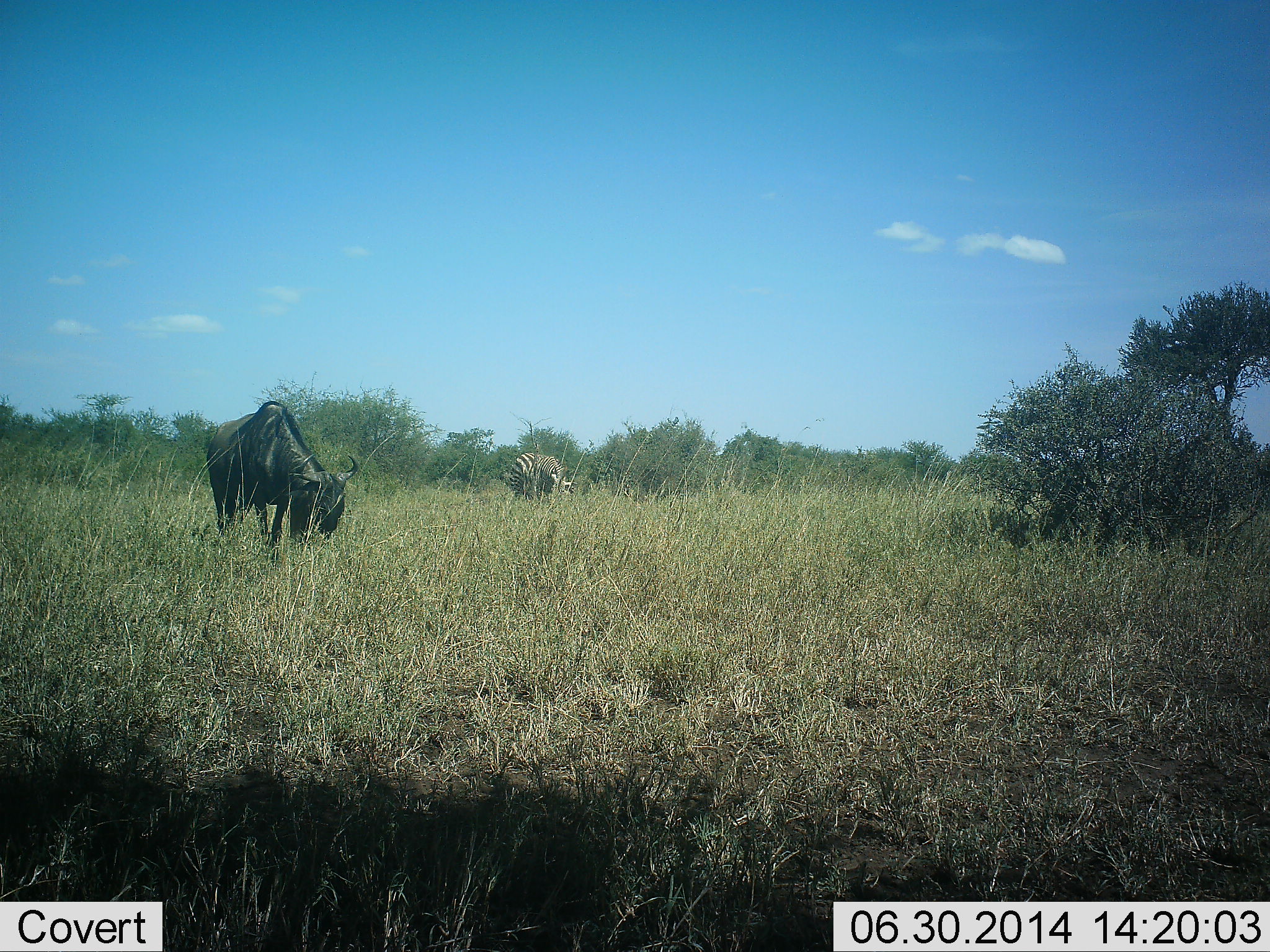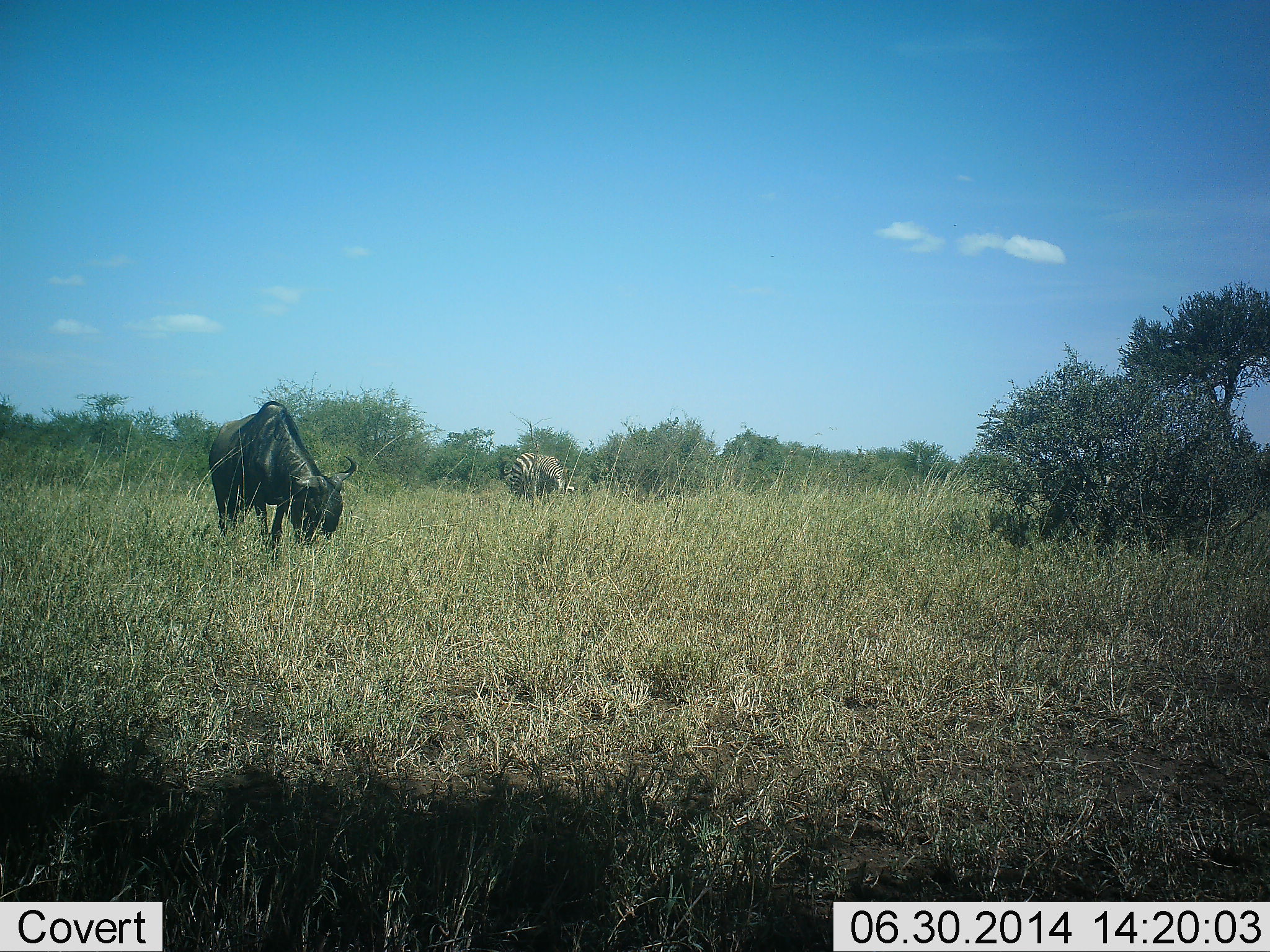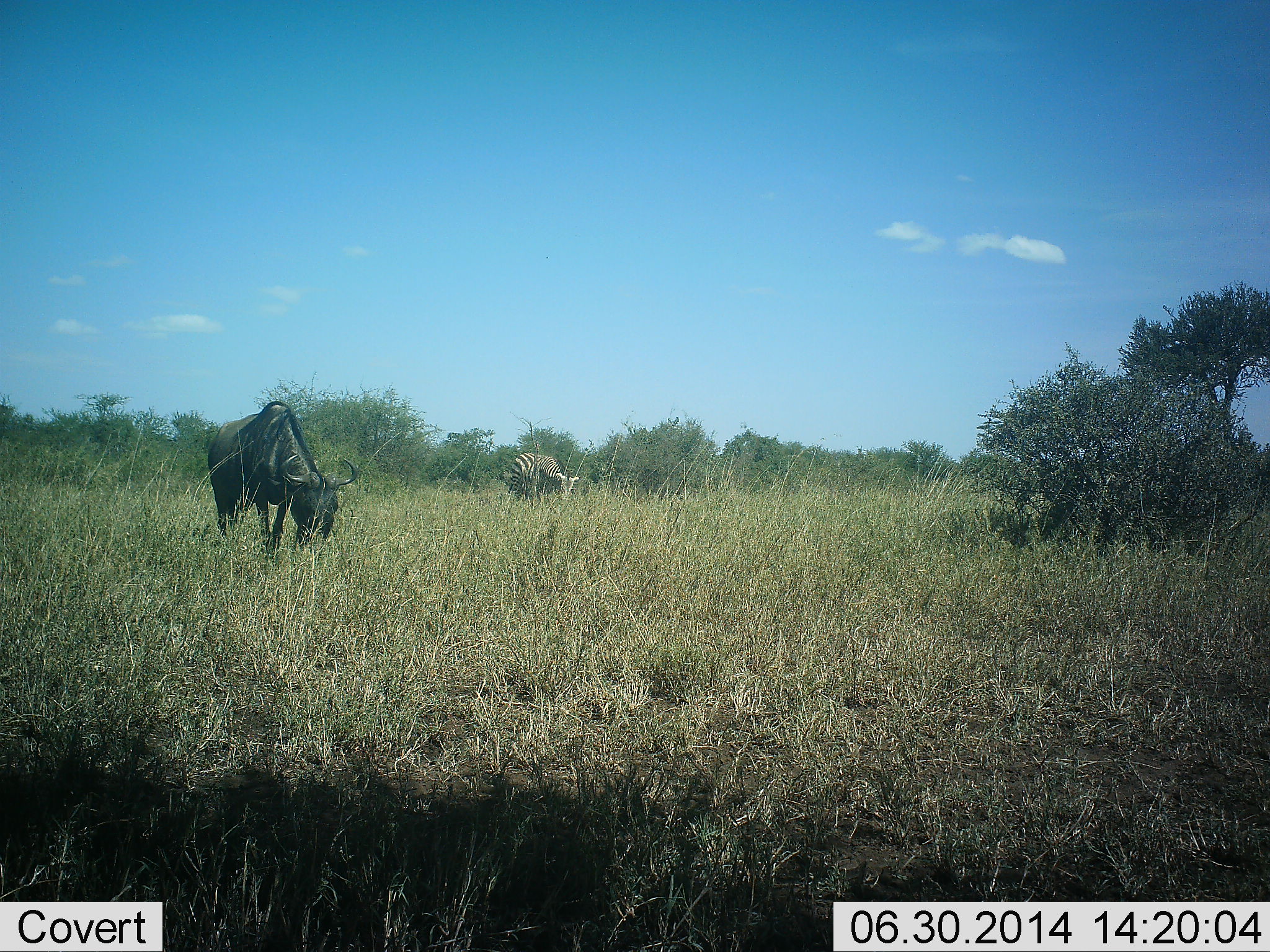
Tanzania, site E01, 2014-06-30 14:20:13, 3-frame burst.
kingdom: Animalia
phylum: Chordata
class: Mammalia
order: Artiodactyla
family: Bovidae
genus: Connochaetes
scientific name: Connochaetes taurinus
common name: blue wildebeest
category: wildebeest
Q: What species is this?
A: Wildebeest (blue wildebeest) (Connochaetes taurinus).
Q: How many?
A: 1.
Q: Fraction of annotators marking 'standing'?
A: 31%.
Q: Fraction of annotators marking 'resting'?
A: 0%.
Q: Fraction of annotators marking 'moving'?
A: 0%.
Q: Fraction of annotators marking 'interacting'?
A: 0%.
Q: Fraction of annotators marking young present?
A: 0%.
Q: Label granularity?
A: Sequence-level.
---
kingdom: Animalia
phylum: Chordata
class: Mammalia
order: Perissodactyla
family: Equidae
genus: Equus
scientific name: Equus quagga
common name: plains zebra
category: zebra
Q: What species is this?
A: Zebra (plains zebra) (Equus quagga).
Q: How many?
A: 1.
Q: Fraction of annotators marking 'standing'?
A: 40%.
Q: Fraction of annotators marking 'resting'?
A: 0%.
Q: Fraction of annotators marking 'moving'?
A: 0%.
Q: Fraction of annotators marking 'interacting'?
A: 0%.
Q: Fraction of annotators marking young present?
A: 0%.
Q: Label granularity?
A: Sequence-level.